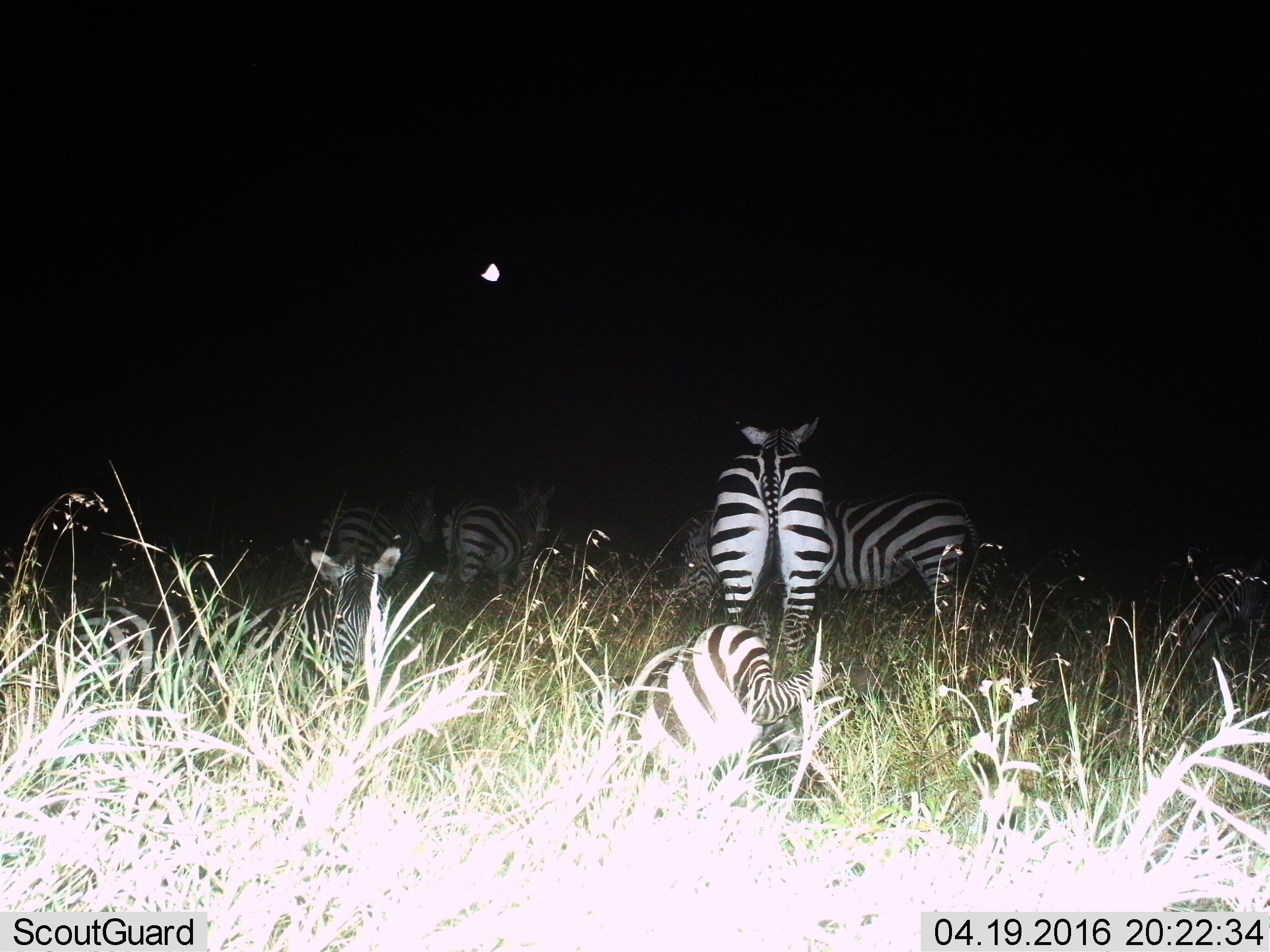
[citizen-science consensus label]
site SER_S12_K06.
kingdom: Animalia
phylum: Chordata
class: Mammalia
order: Perissodactyla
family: Equidae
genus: Equus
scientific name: Equus quagga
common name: plains zebra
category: zebraplains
Zebraplains (plains zebra) (Equus quagga), count 7. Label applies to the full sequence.